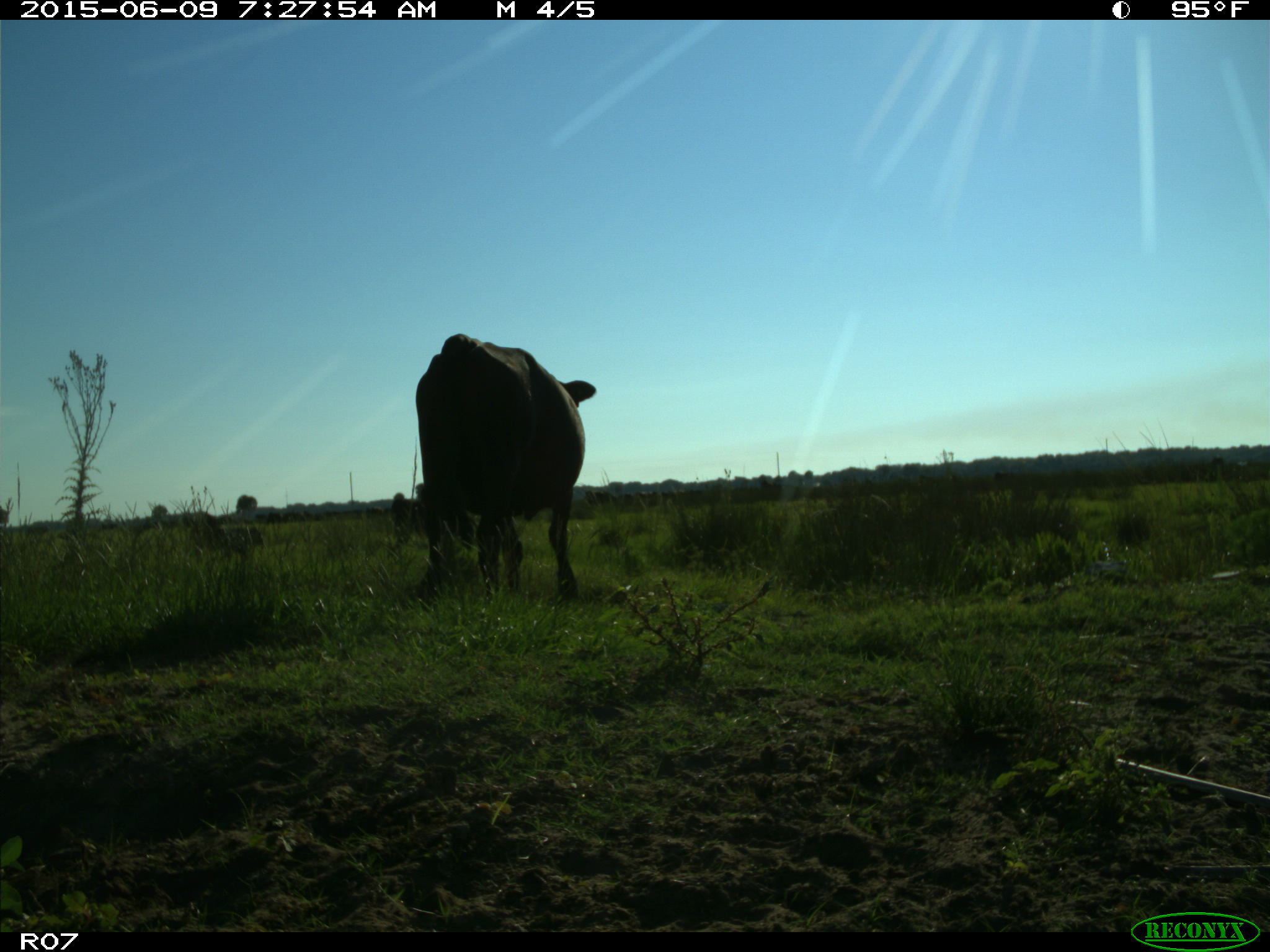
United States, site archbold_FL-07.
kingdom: Animalia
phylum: Chordata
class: Mammalia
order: Artiodactyla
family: Bovidae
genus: Bos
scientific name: Bos taurus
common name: domestic cow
Bos taurus (domestic cow).